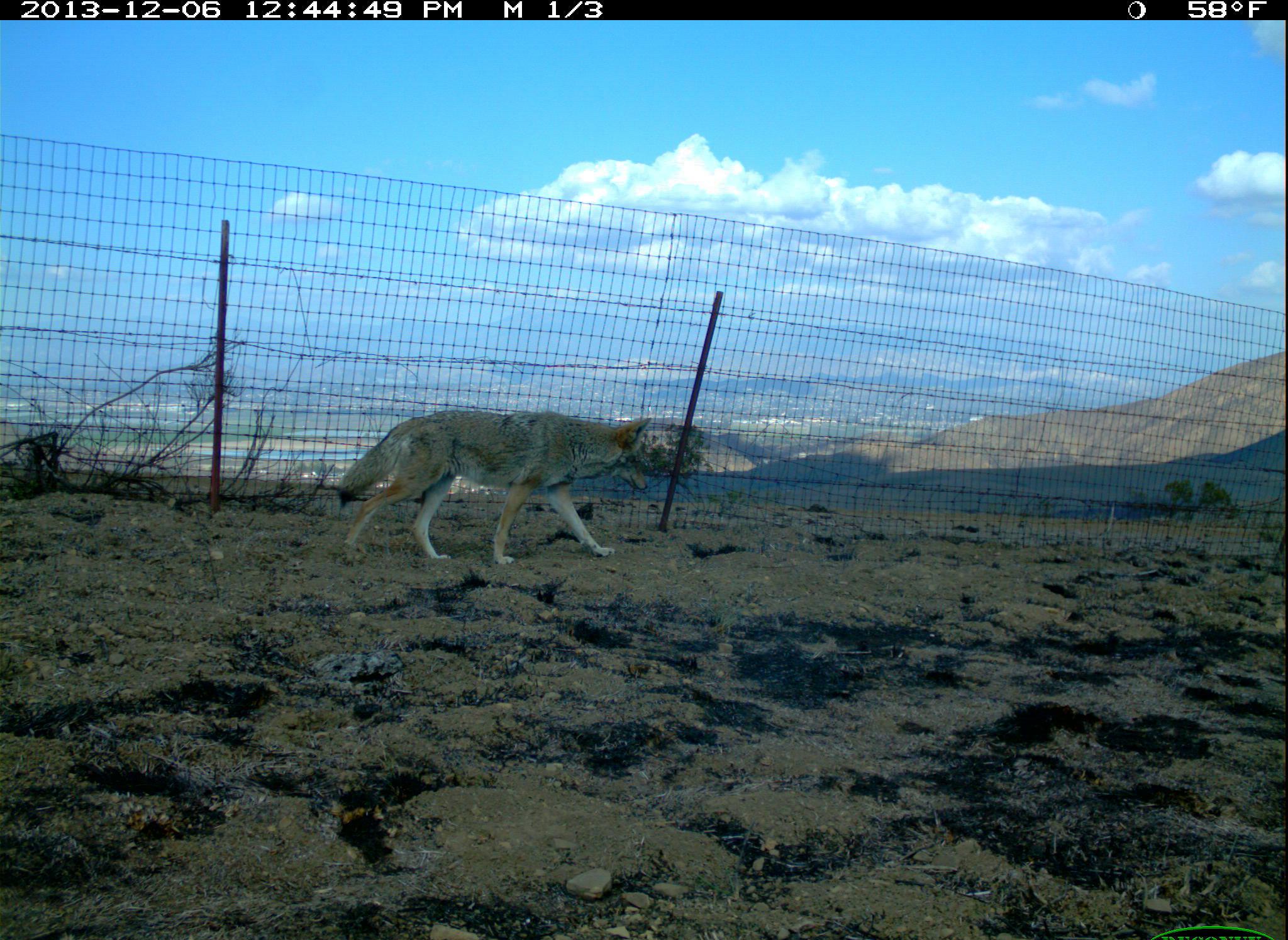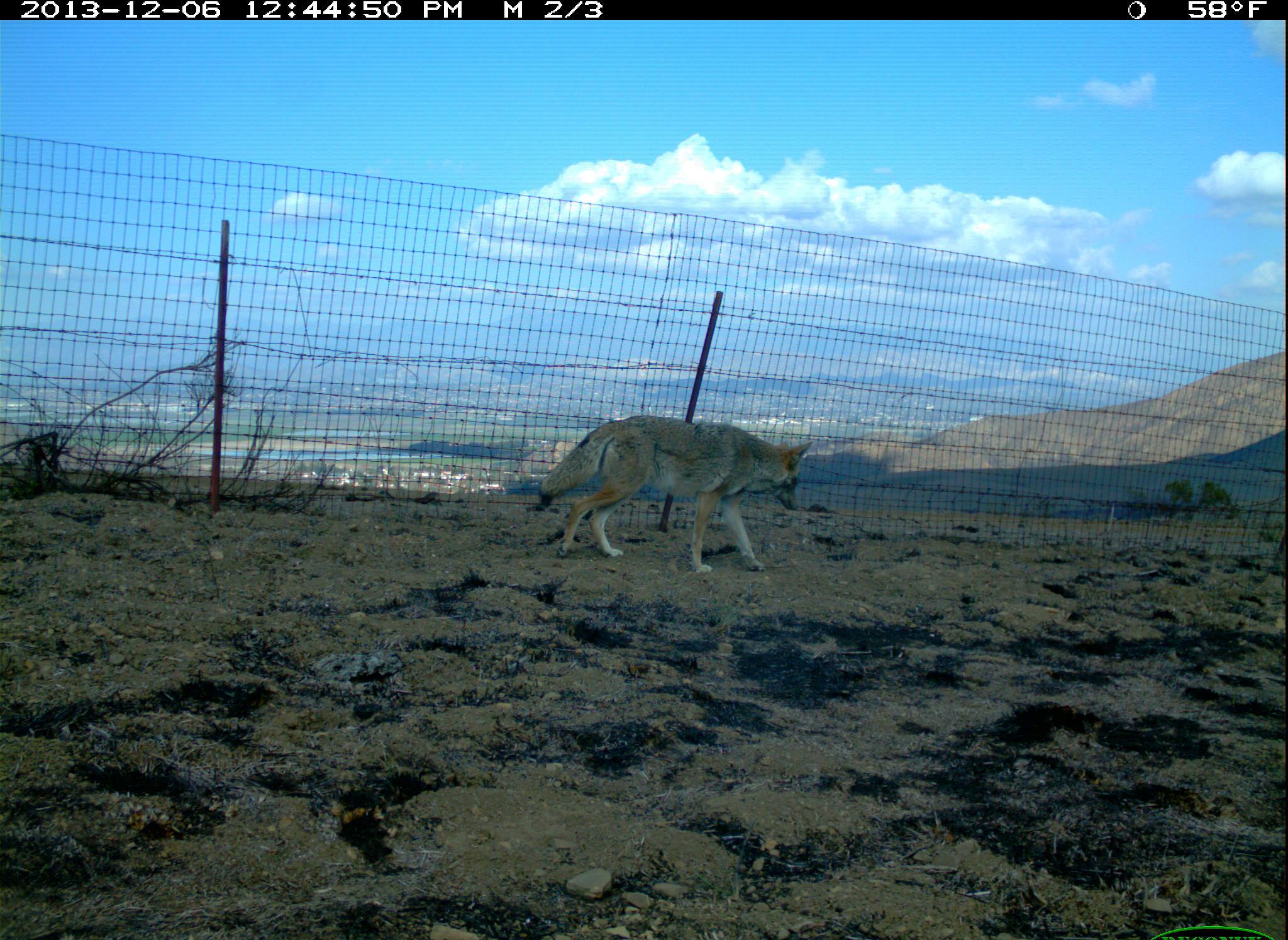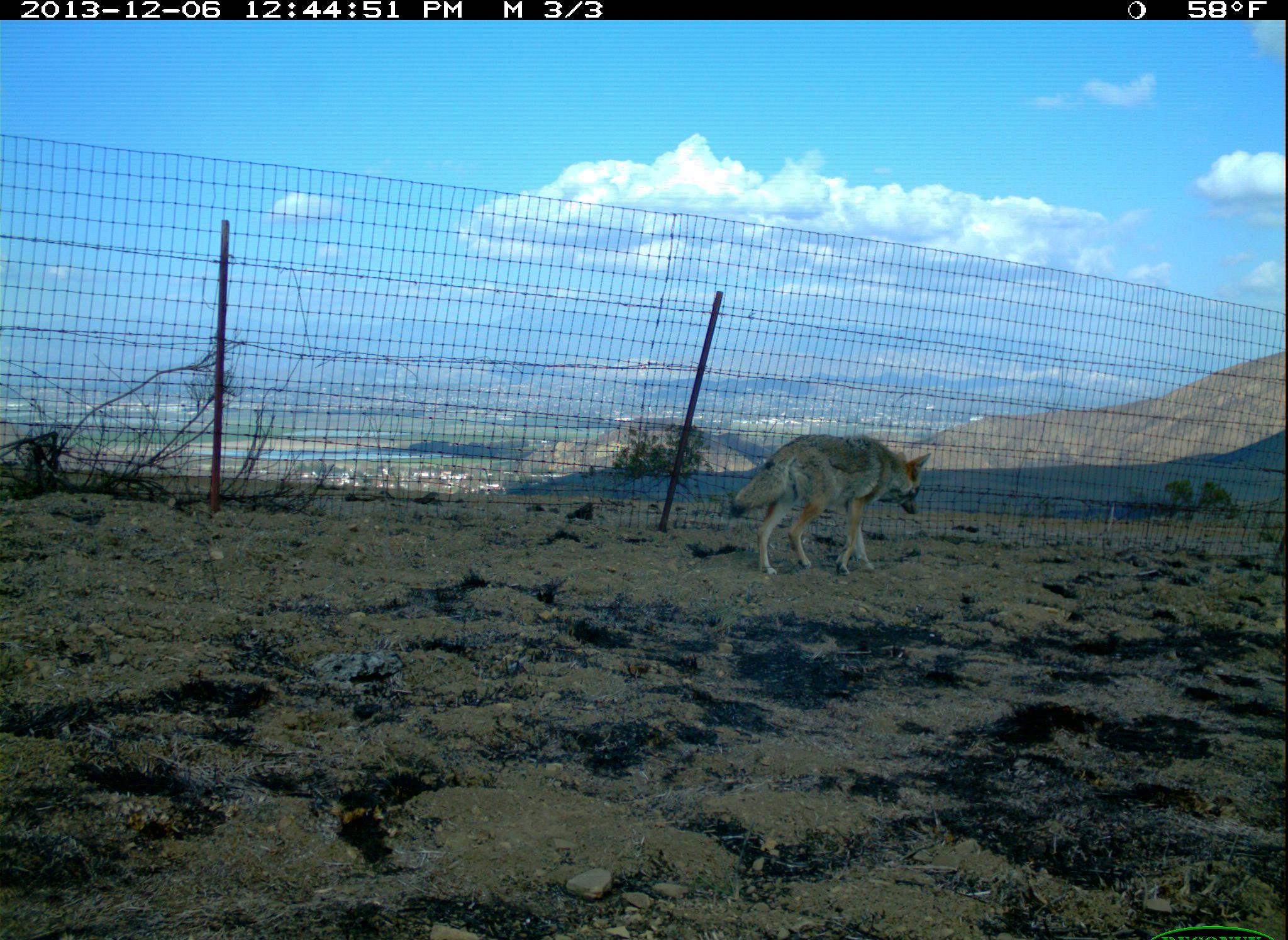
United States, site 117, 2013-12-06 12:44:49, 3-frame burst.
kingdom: Animalia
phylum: Chordata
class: Mammalia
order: Carnivora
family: Canidae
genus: Canis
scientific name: Canis latrans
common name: coyote